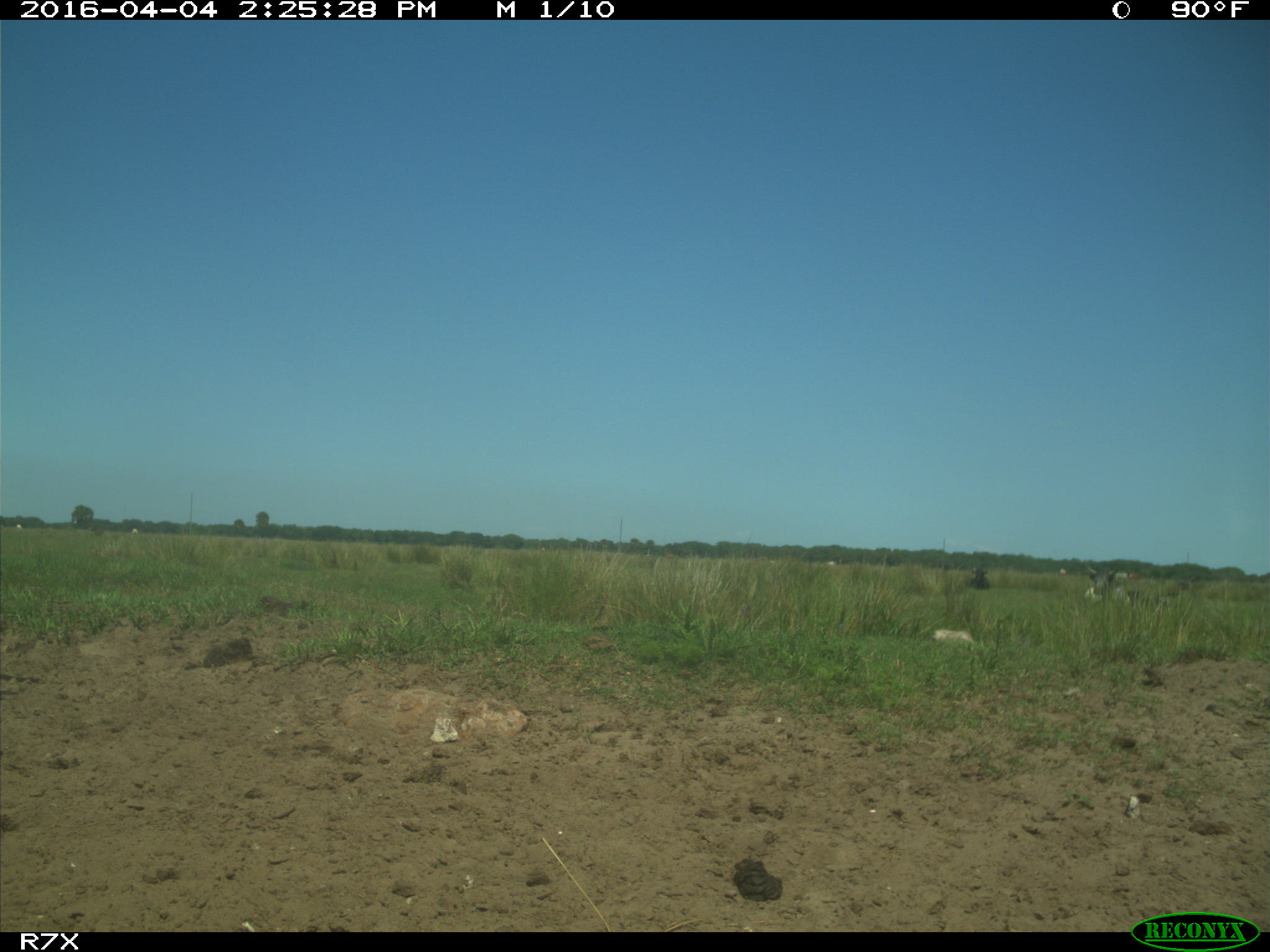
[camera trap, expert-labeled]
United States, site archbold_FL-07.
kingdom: Animalia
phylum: Chordata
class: Mammalia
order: Artiodactyla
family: Bovidae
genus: Bos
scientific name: Bos taurus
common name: domestic cow